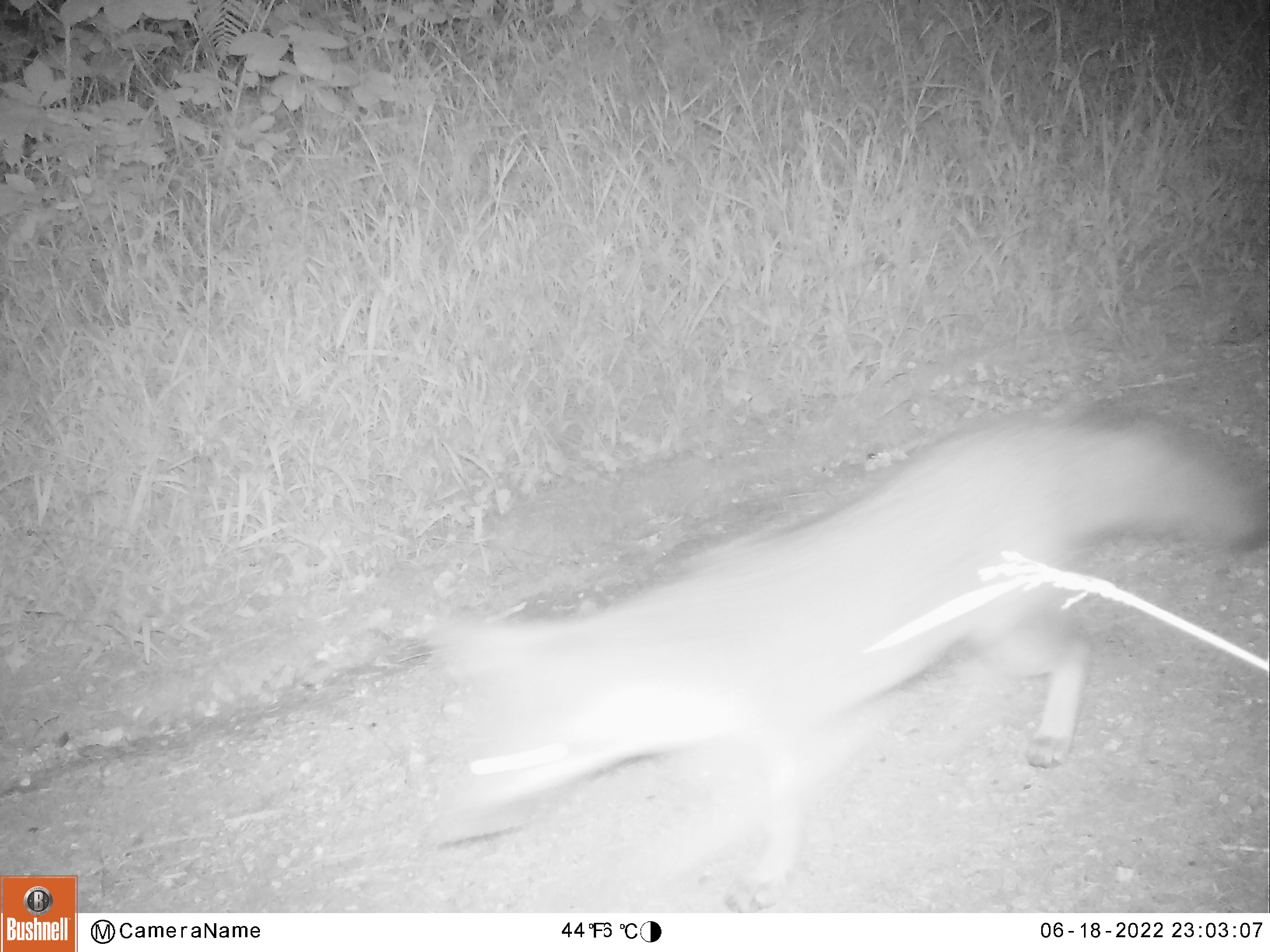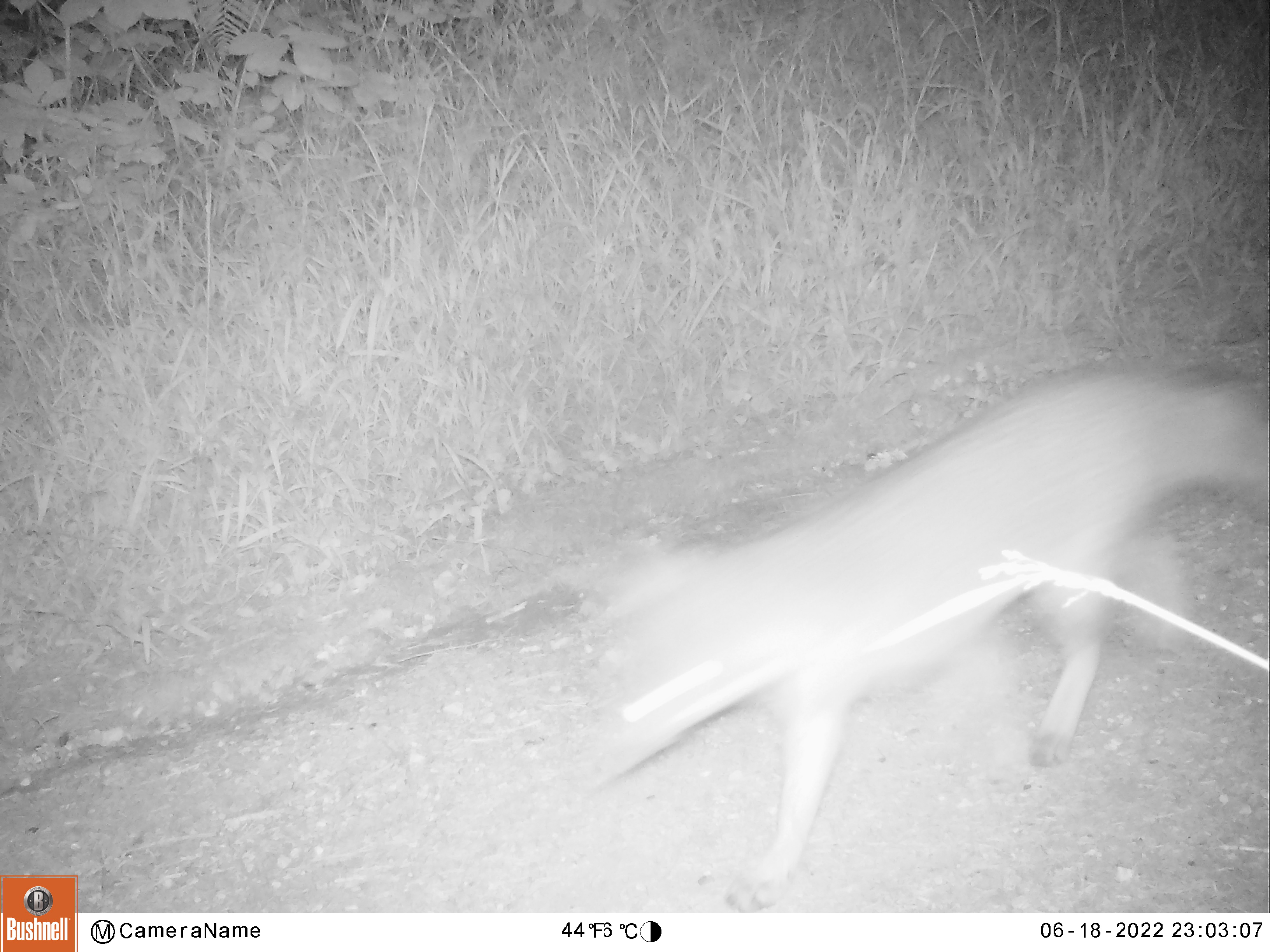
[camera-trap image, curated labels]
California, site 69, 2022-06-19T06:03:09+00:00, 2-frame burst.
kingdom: Animalia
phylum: Chordata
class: Mammalia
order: Carnivora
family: Canidae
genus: Urocyon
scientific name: Urocyon cinereoargenteus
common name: gray fox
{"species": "gray fox (Urocyon cinereoargenteus)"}